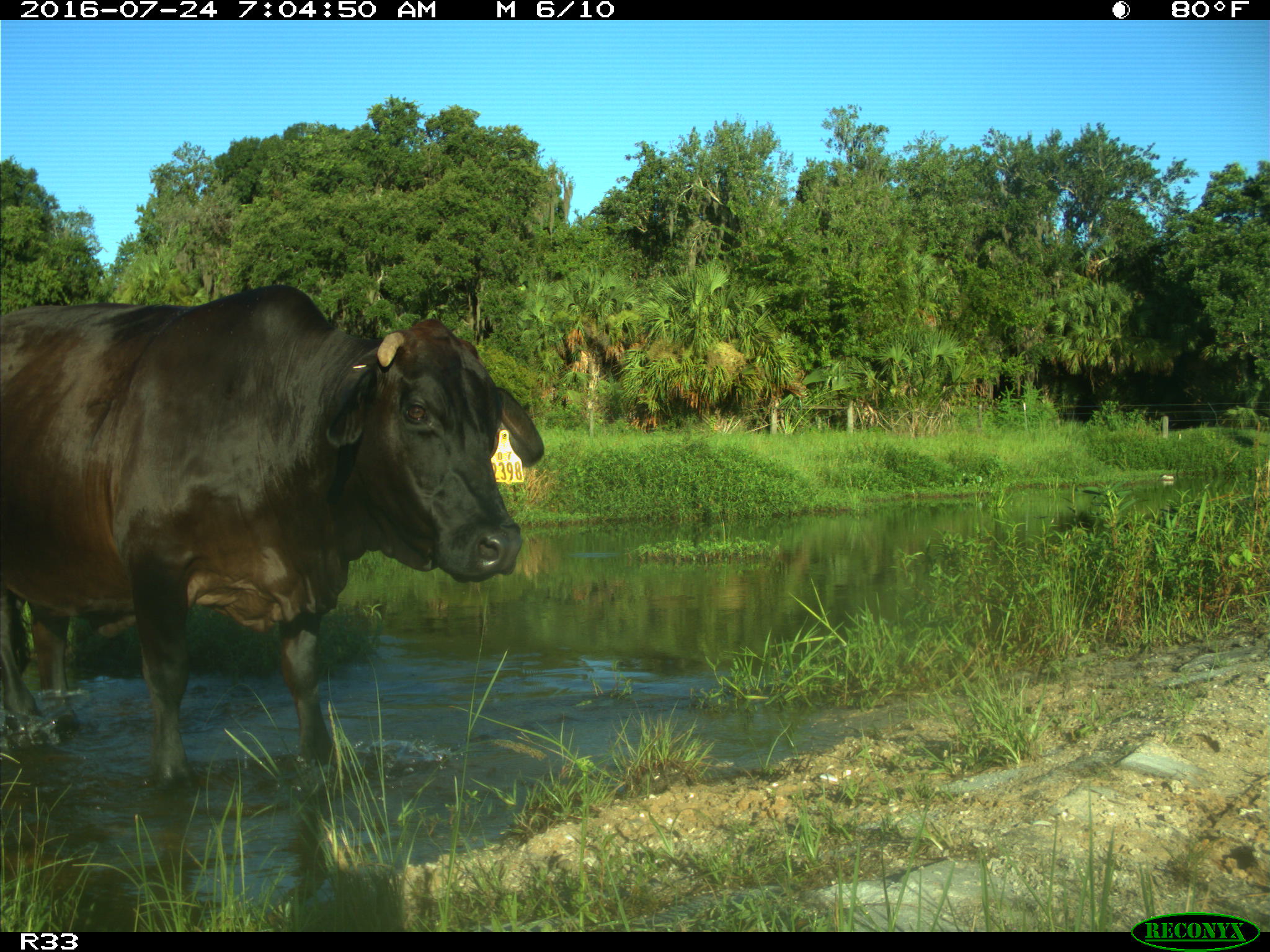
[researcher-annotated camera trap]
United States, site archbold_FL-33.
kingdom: Animalia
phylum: Chordata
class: Mammalia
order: Artiodactyla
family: Bovidae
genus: Bos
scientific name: Bos taurus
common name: domestic cow